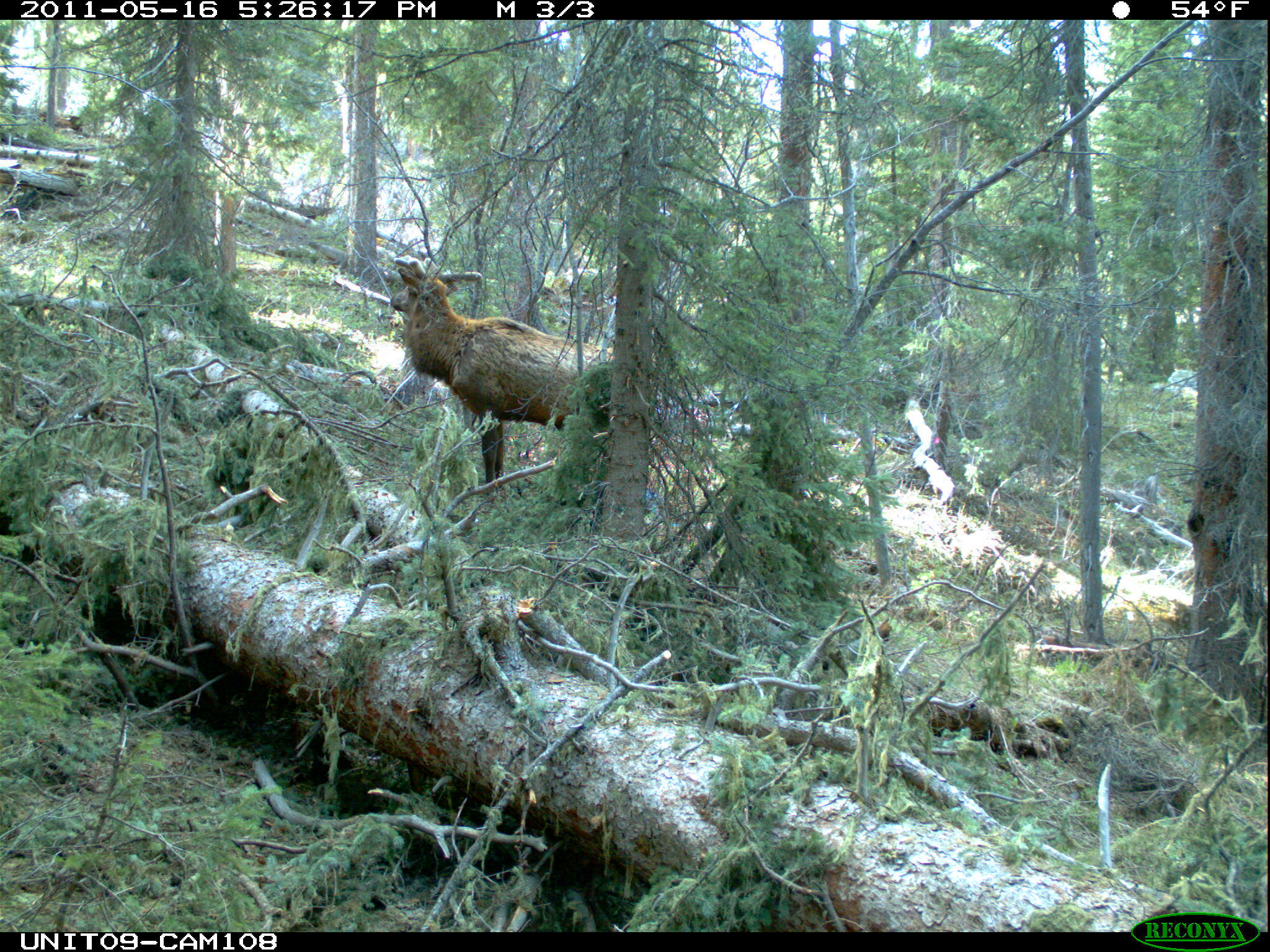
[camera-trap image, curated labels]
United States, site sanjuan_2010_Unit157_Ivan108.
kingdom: Animalia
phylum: Chordata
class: Mammalia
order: Artiodactyla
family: Cervidae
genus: Cervus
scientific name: Cervus elaphus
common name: red deer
Cervus elaphus (red deer).